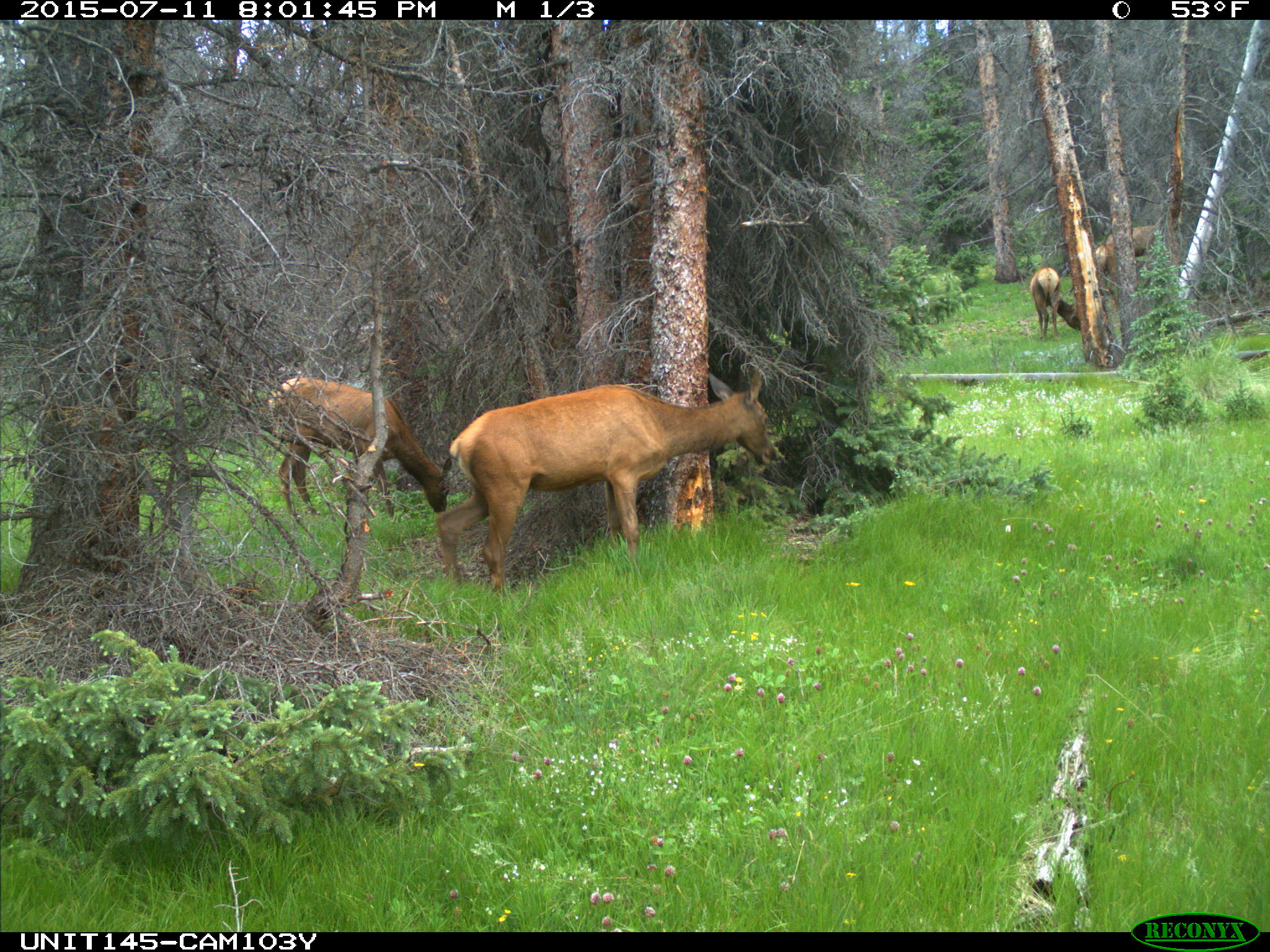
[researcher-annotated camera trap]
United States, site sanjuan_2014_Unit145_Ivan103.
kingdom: Animalia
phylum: Chordata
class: Mammalia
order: Artiodactyla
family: Cervidae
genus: Cervus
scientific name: Cervus elaphus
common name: red deer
Cervus elaphus (red deer).